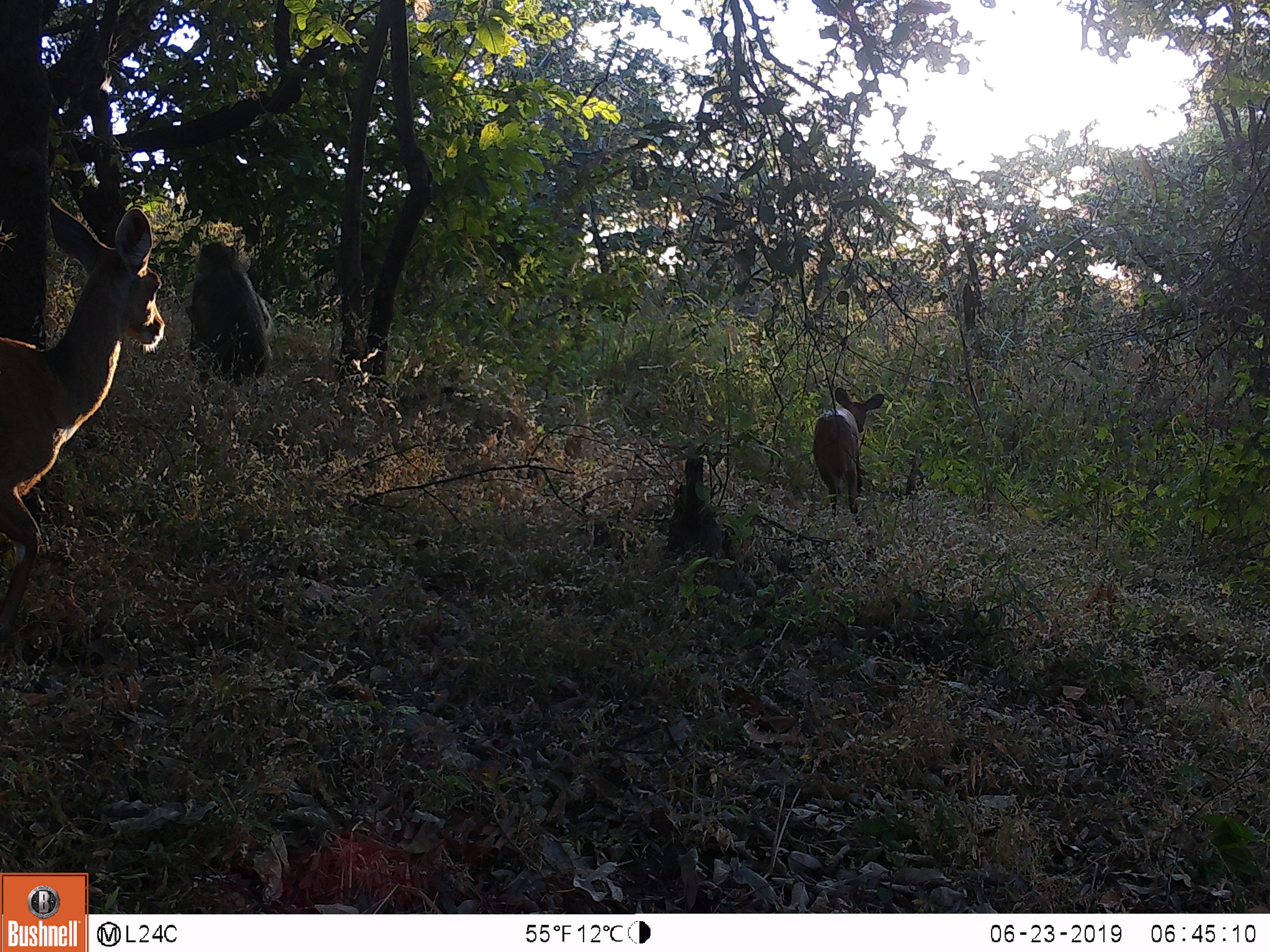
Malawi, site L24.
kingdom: Animalia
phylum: Chordata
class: Mammalia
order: Primates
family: Cercopithecidae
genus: Papio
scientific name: Papio cynocephalus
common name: yellow baboon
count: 1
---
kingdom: Animalia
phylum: Chordata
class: Mammalia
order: Artiodactyla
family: Bovidae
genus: Tragelaphus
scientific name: Tragelaphus sylvaticus sylvaticus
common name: cape bushbuck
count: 2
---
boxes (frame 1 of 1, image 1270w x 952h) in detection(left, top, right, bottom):
cape bushbuck: detection(0, 192, 167, 631); detection(806, 384, 888, 526)
yellow baboon: detection(181, 232, 278, 385)